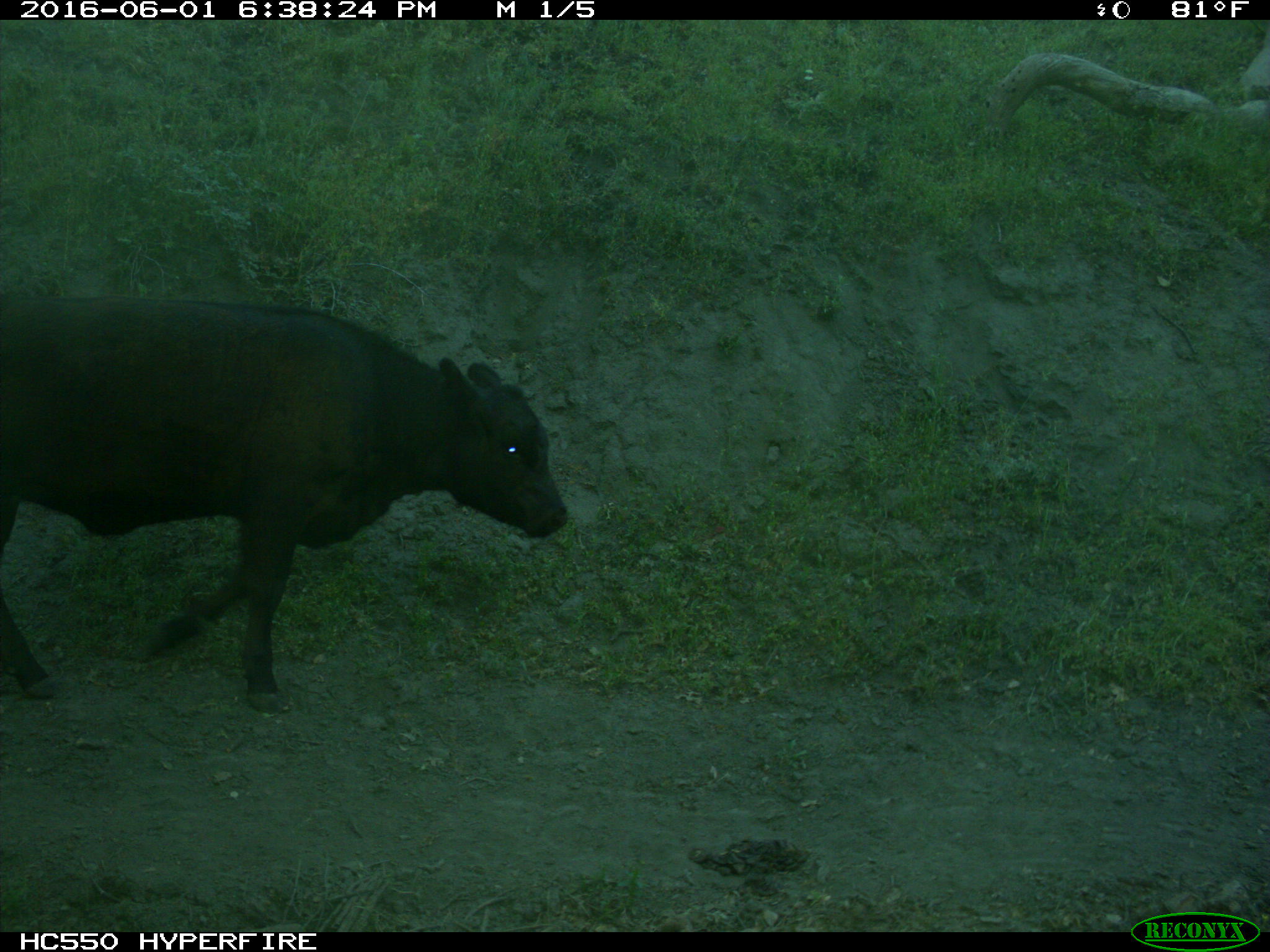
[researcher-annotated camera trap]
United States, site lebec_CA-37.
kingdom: Animalia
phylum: Chordata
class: Mammalia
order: Artiodactyla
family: Bovidae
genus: Bos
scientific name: Bos taurus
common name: domestic cow